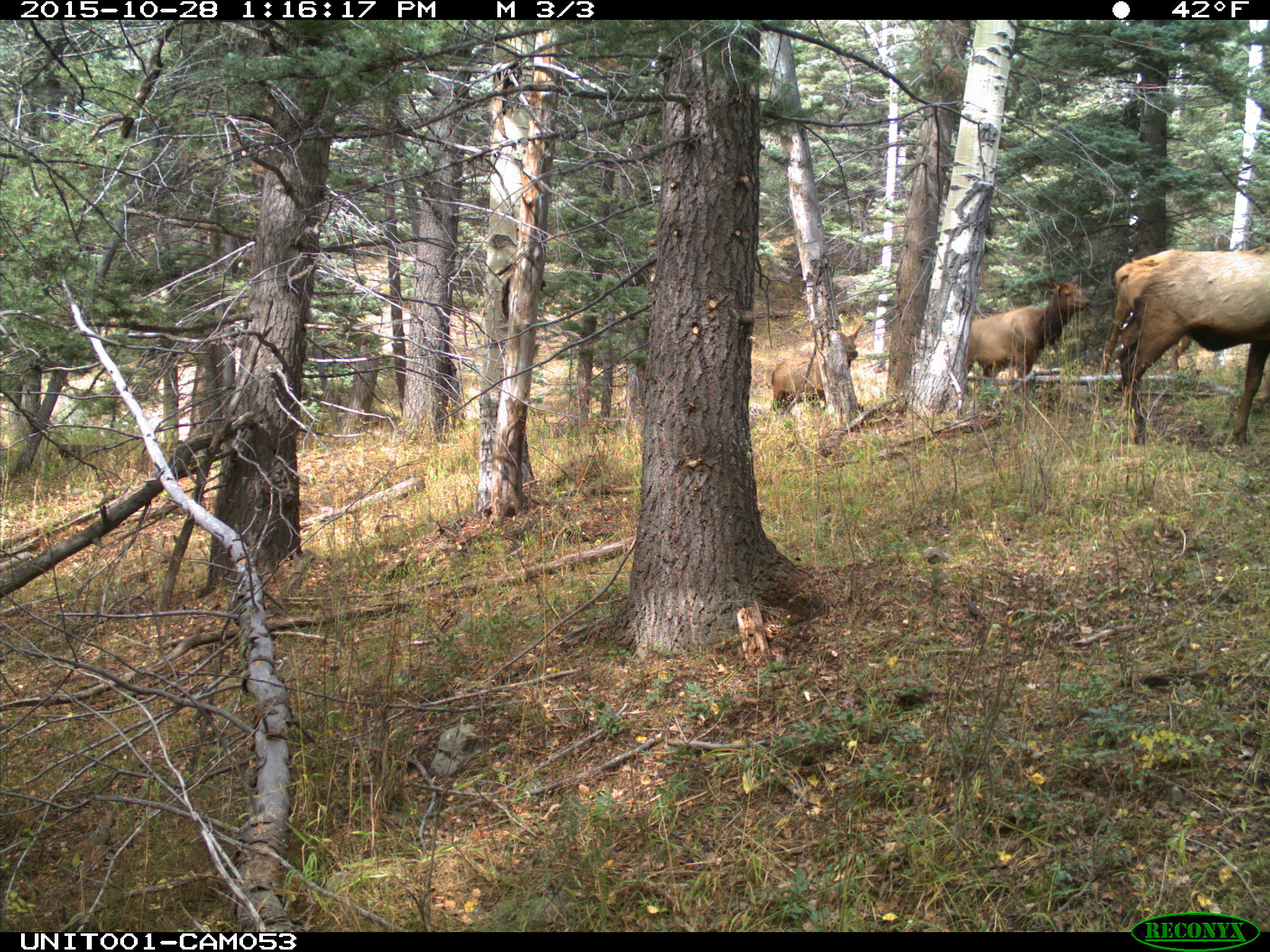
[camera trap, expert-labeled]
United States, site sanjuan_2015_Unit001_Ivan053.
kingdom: Animalia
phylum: Chordata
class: Mammalia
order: Artiodactyla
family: Cervidae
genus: Cervus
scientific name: Cervus elaphus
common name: red deer